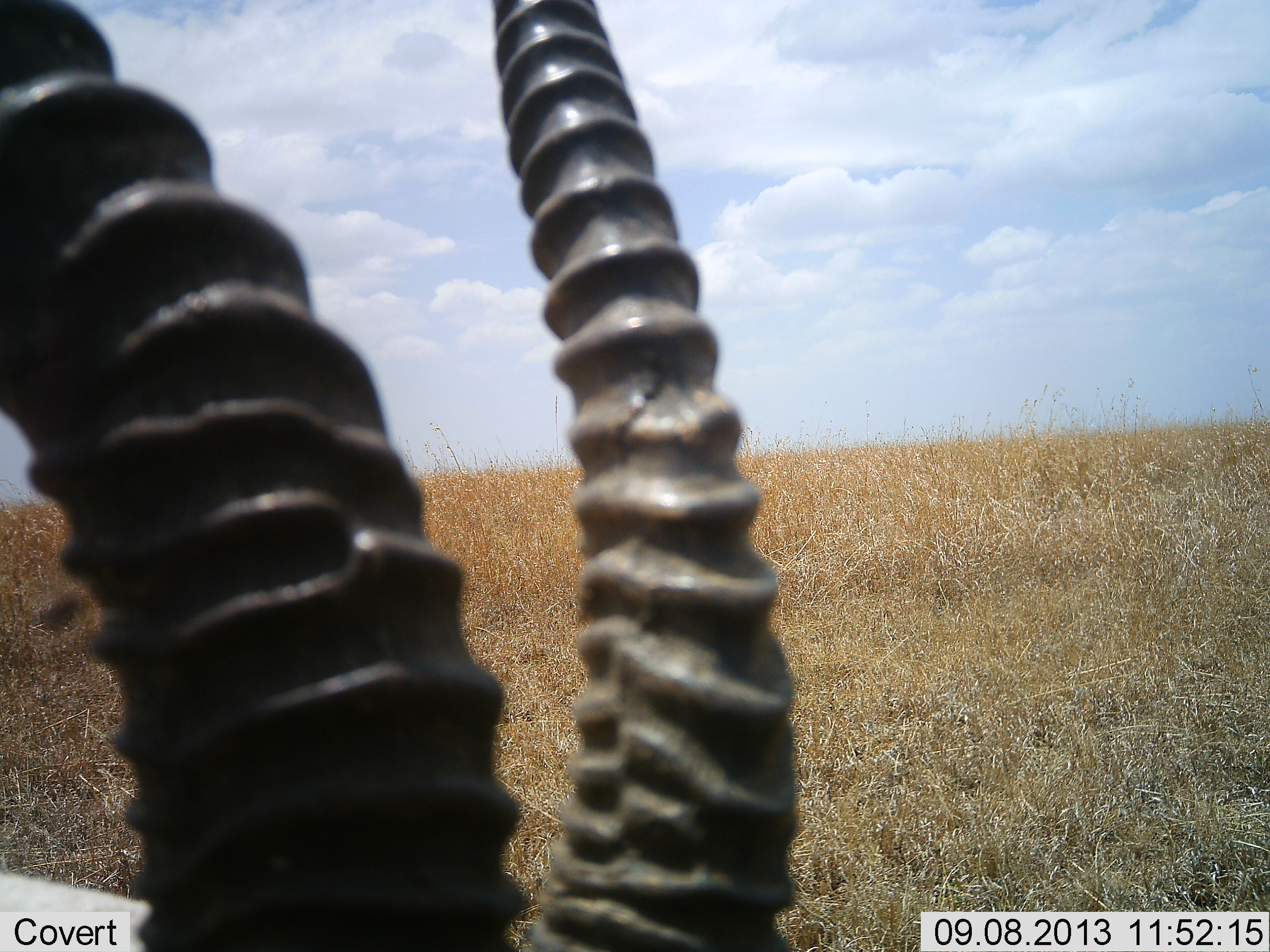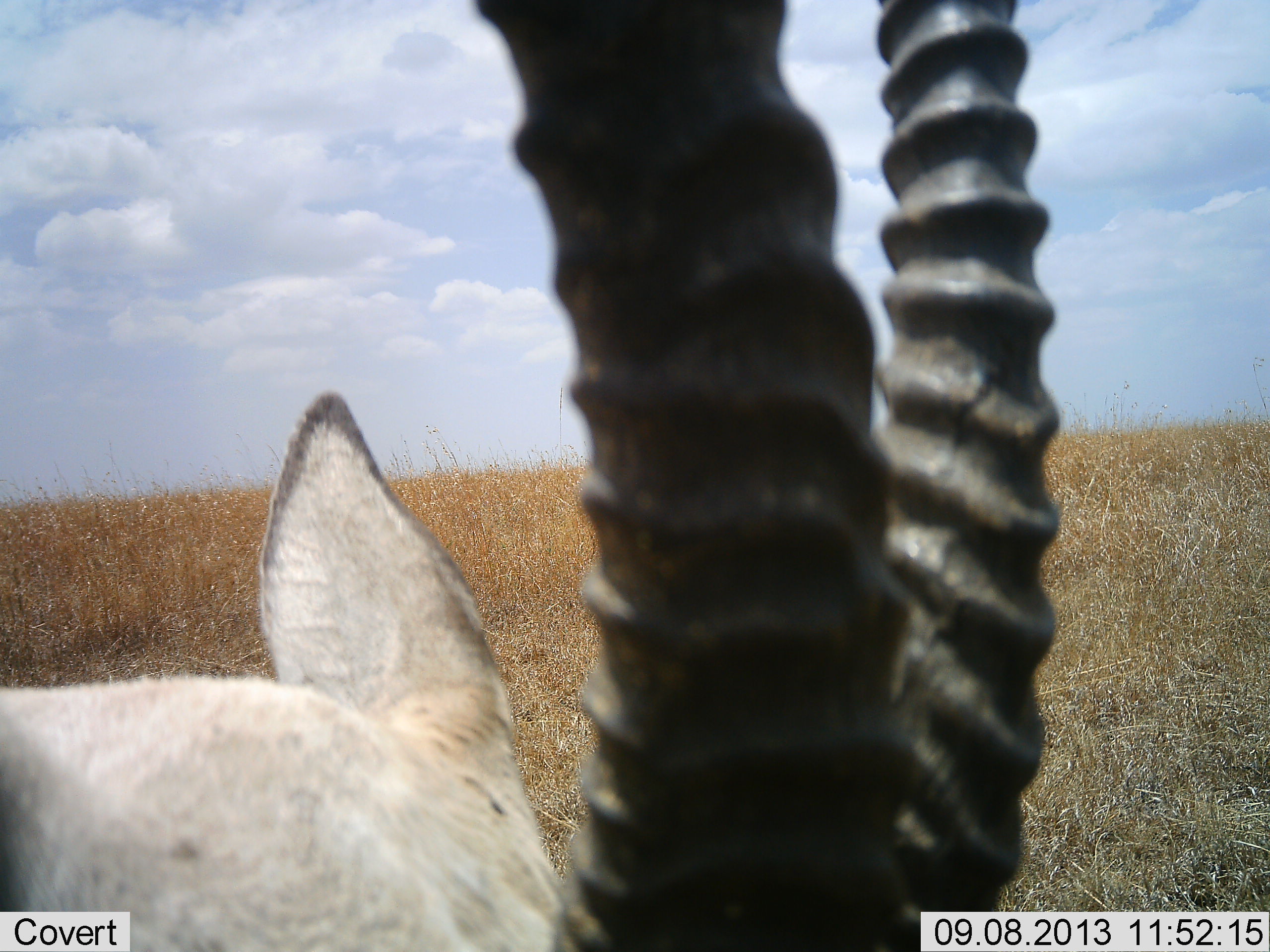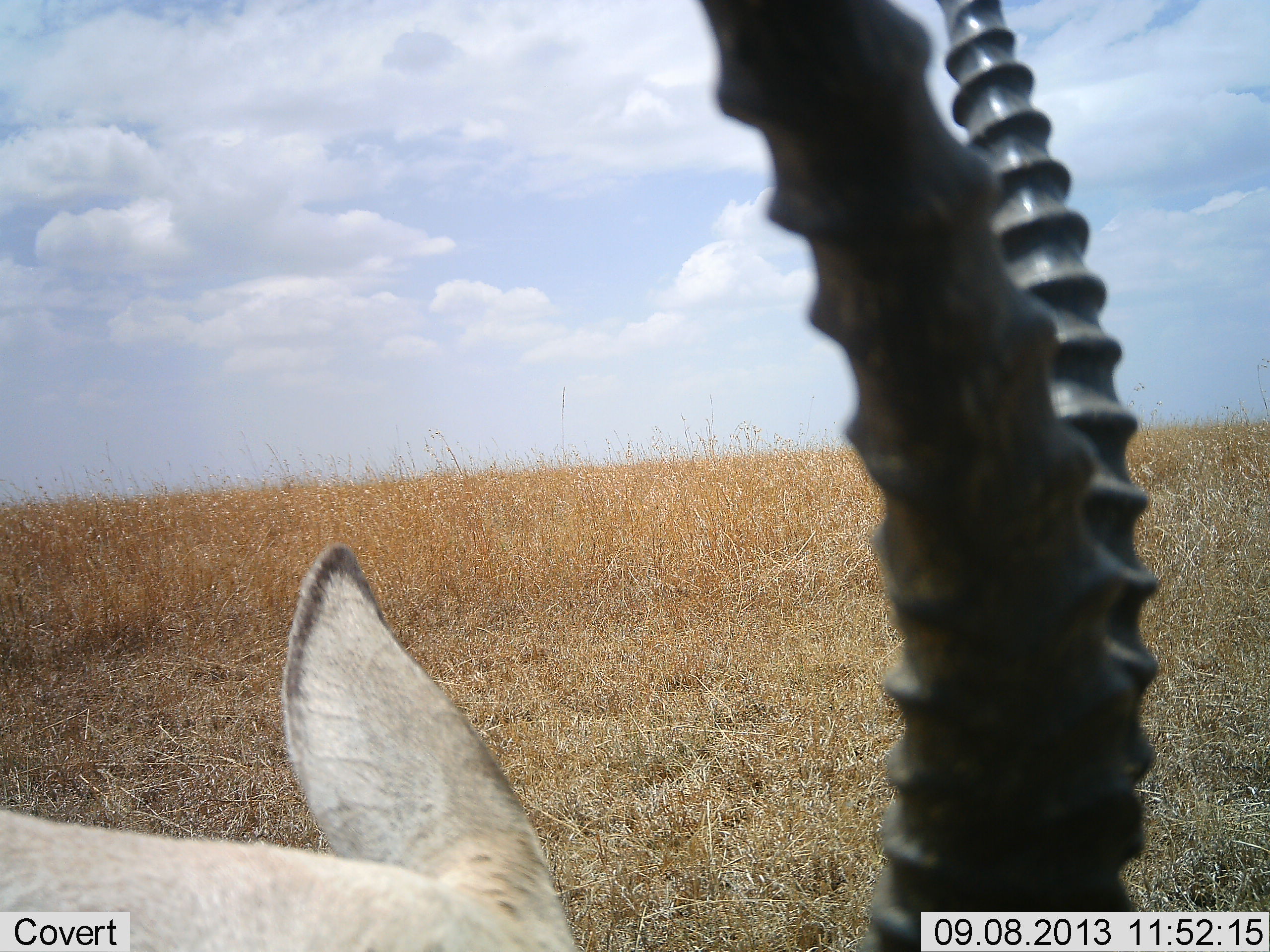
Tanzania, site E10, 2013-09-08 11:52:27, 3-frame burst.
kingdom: Animalia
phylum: Chordata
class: Mammalia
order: Artiodactyla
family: Bovidae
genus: Eudorcas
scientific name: Eudorcas thomsonii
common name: thomson's gazelle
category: gazellethomsons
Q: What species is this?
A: Gazellethomsons (thomson's gazelle) (Eudorcas thomsonii).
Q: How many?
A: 1.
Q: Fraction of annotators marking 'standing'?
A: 80%.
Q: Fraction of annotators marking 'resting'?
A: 0%.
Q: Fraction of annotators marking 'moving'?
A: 10%.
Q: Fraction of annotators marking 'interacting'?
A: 0%.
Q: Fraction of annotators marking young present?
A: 0%.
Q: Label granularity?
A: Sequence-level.